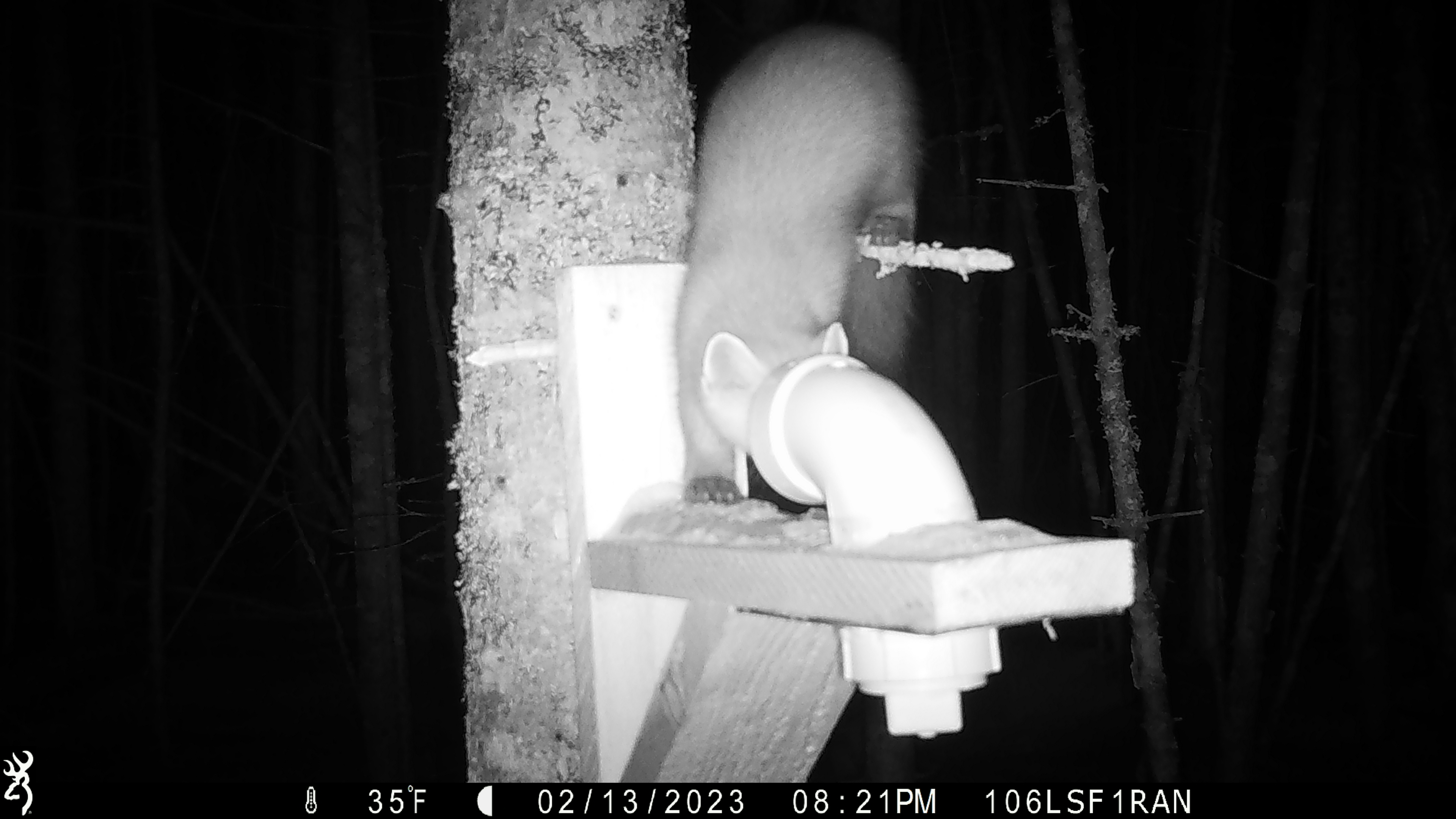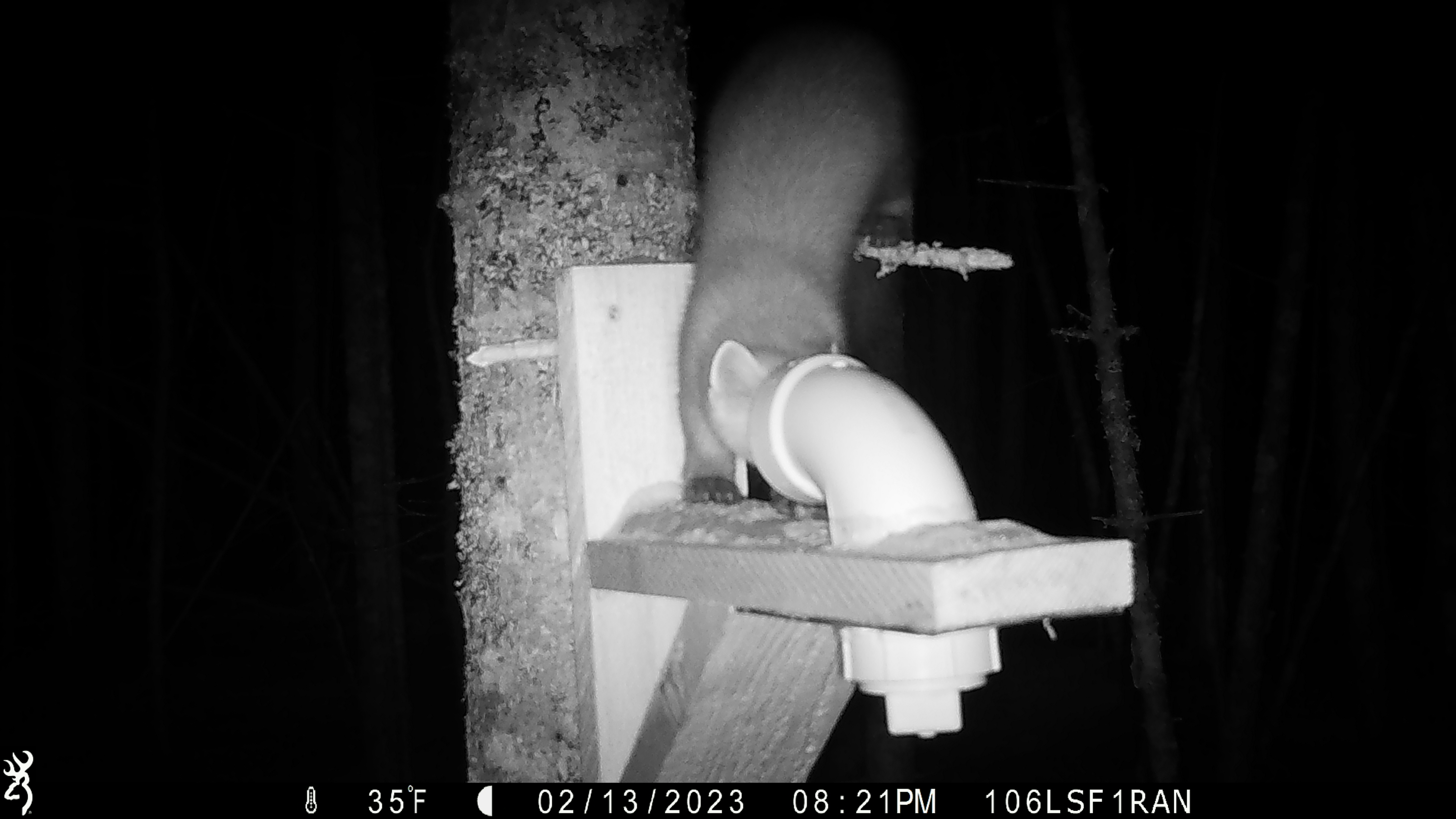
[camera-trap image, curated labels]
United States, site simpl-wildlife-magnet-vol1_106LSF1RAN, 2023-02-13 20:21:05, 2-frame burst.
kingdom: Animalia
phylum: Chordata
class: Mammalia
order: Carnivora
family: Mustelidae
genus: Martes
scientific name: Martes americana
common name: american marten